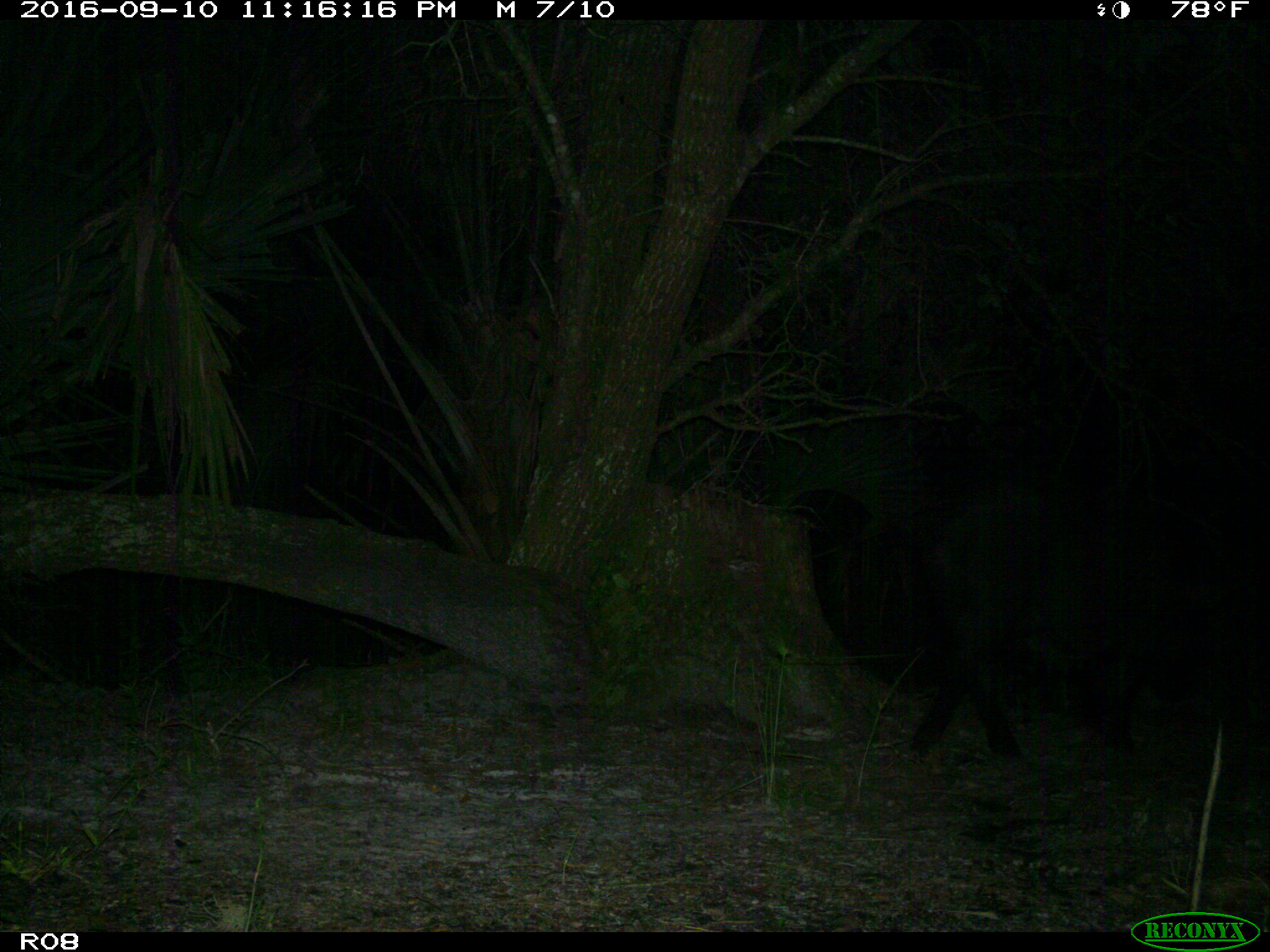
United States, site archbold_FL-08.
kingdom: Animalia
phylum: Chordata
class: Mammalia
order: Artiodactyla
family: Suidae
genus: Sus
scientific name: Sus scrofa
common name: wild boar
Sus scrofa (wild boar).